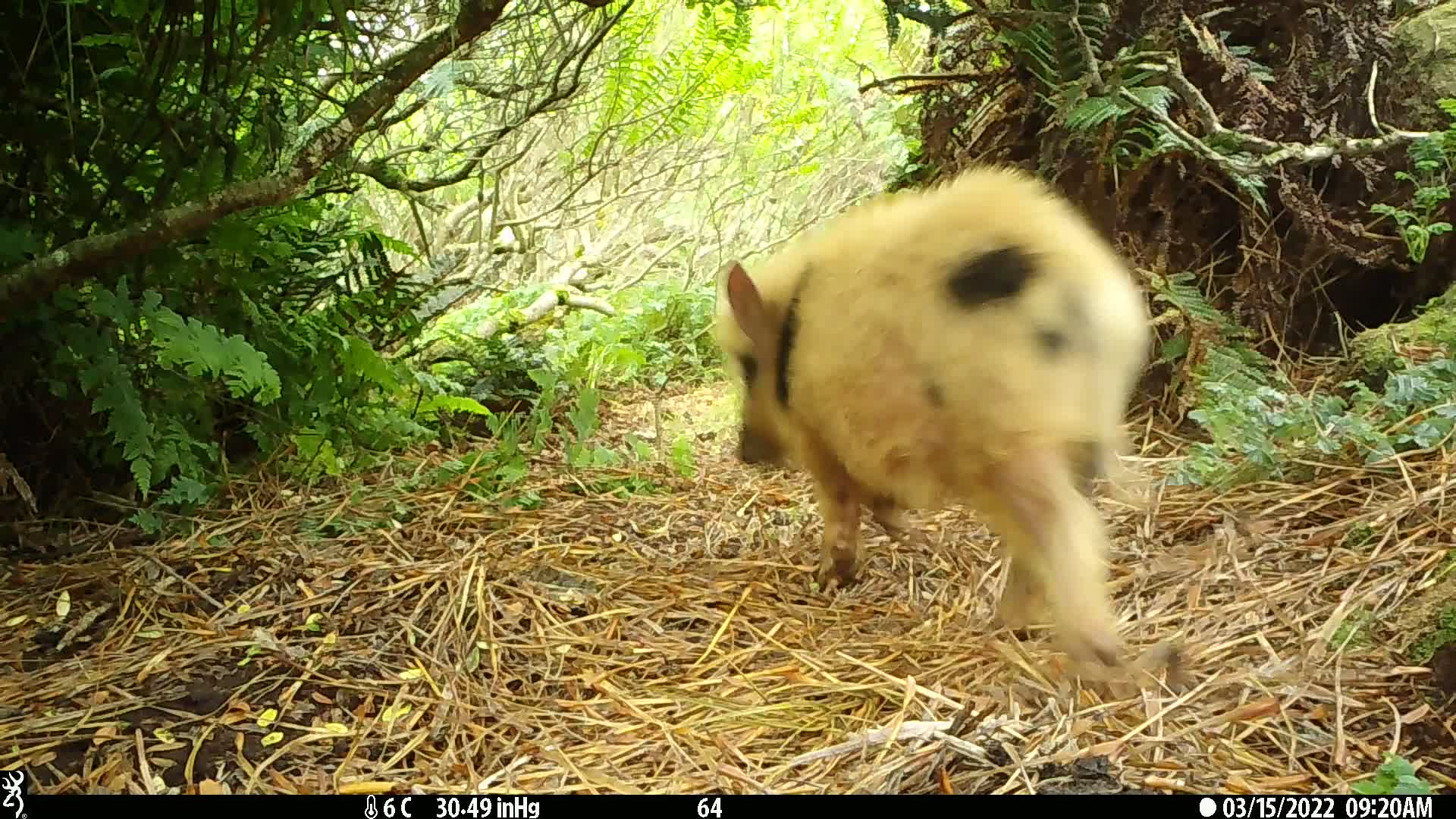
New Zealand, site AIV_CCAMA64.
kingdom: Animalia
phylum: Chordata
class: Mammalia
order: Artiodactyla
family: Suidae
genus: Sus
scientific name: Sus scrofa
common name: pig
Pig (Sus scrofa).